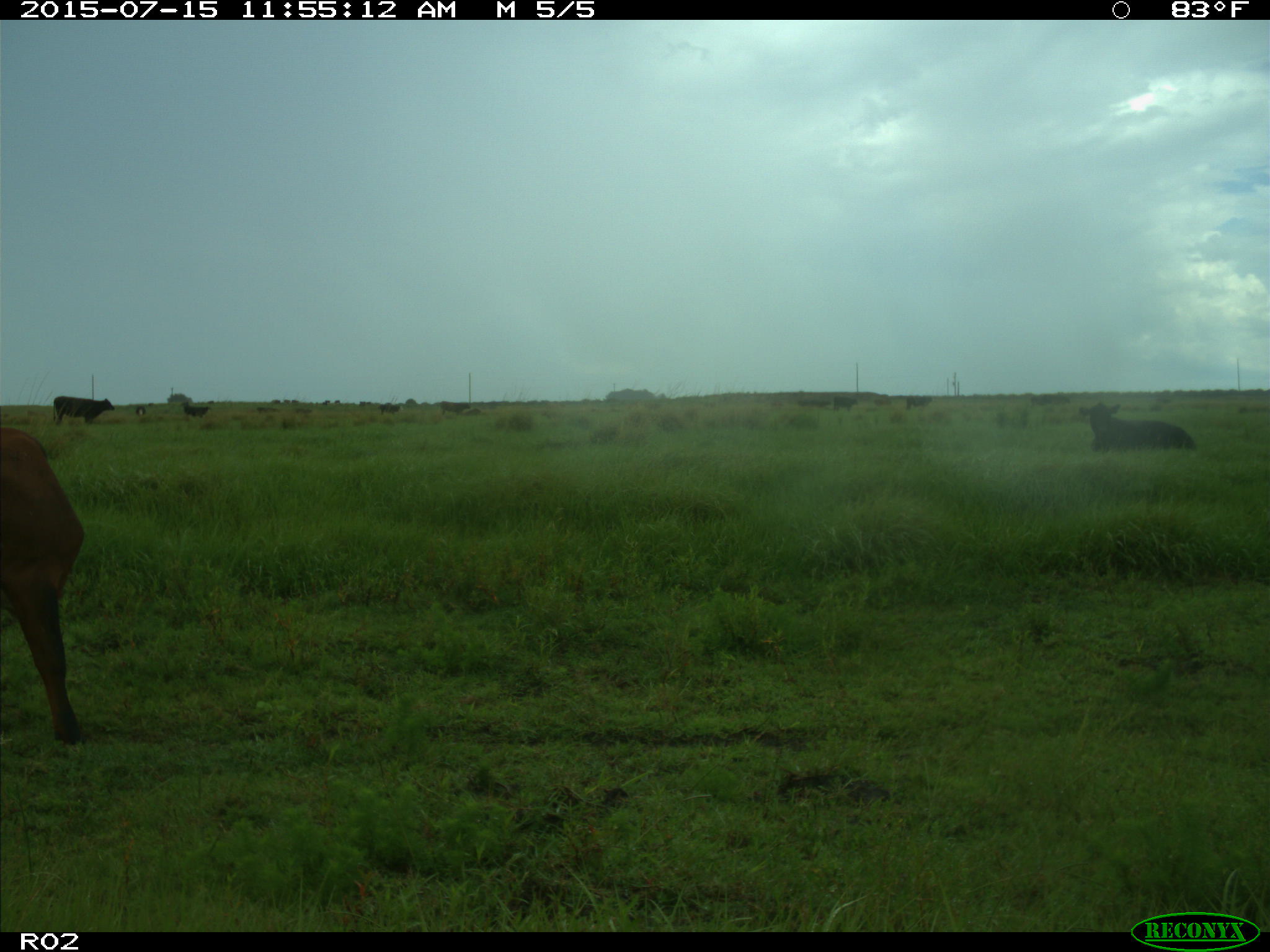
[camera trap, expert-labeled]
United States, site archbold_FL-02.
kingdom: Animalia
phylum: Chordata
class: Mammalia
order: Artiodactyla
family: Bovidae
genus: Bos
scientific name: Bos taurus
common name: domestic cow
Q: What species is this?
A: Bos taurus (domestic cow).